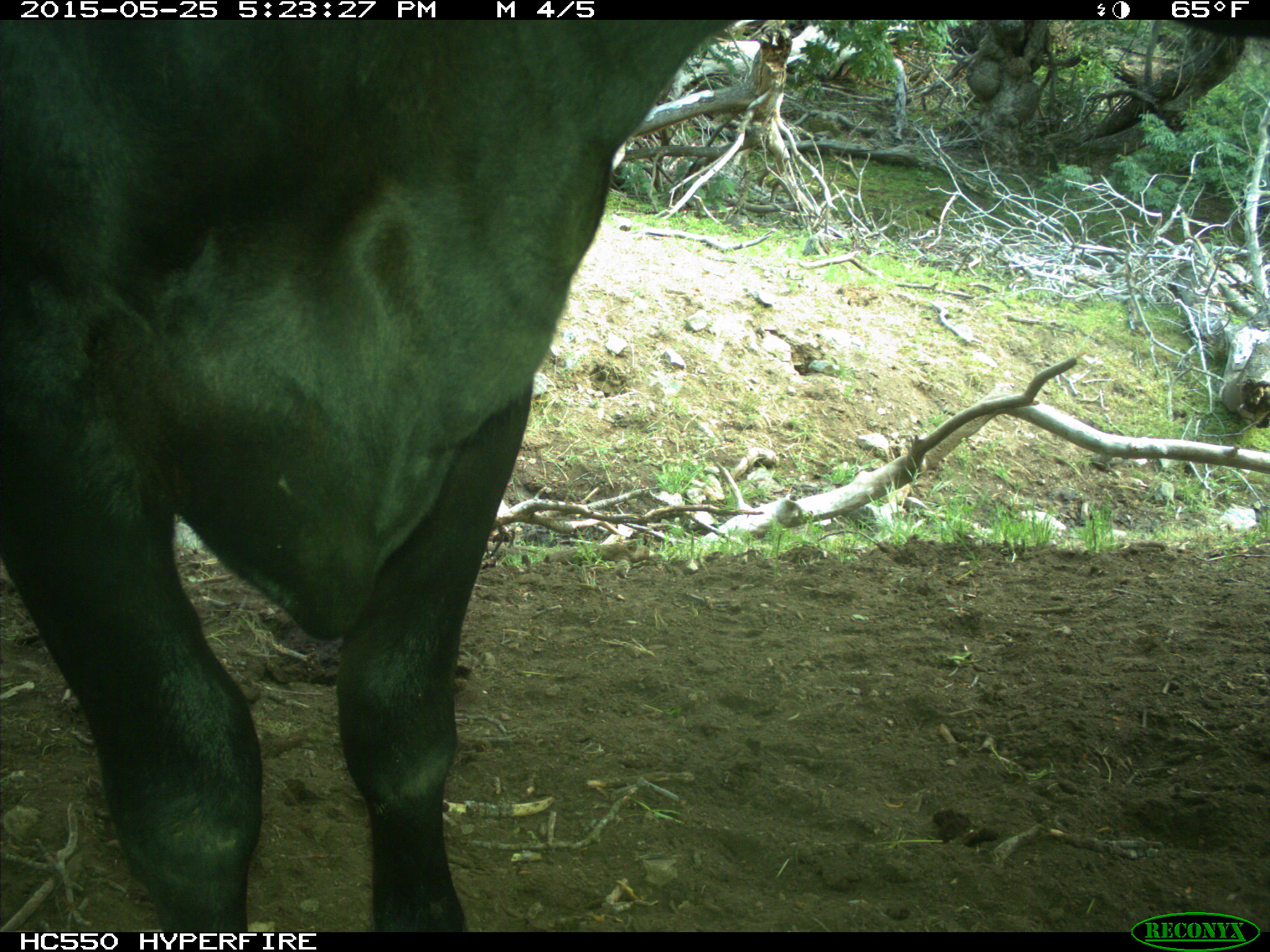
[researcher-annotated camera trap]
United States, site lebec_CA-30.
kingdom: Animalia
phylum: Chordata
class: Mammalia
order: Artiodactyla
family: Bovidae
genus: Bos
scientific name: Bos taurus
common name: domestic cow